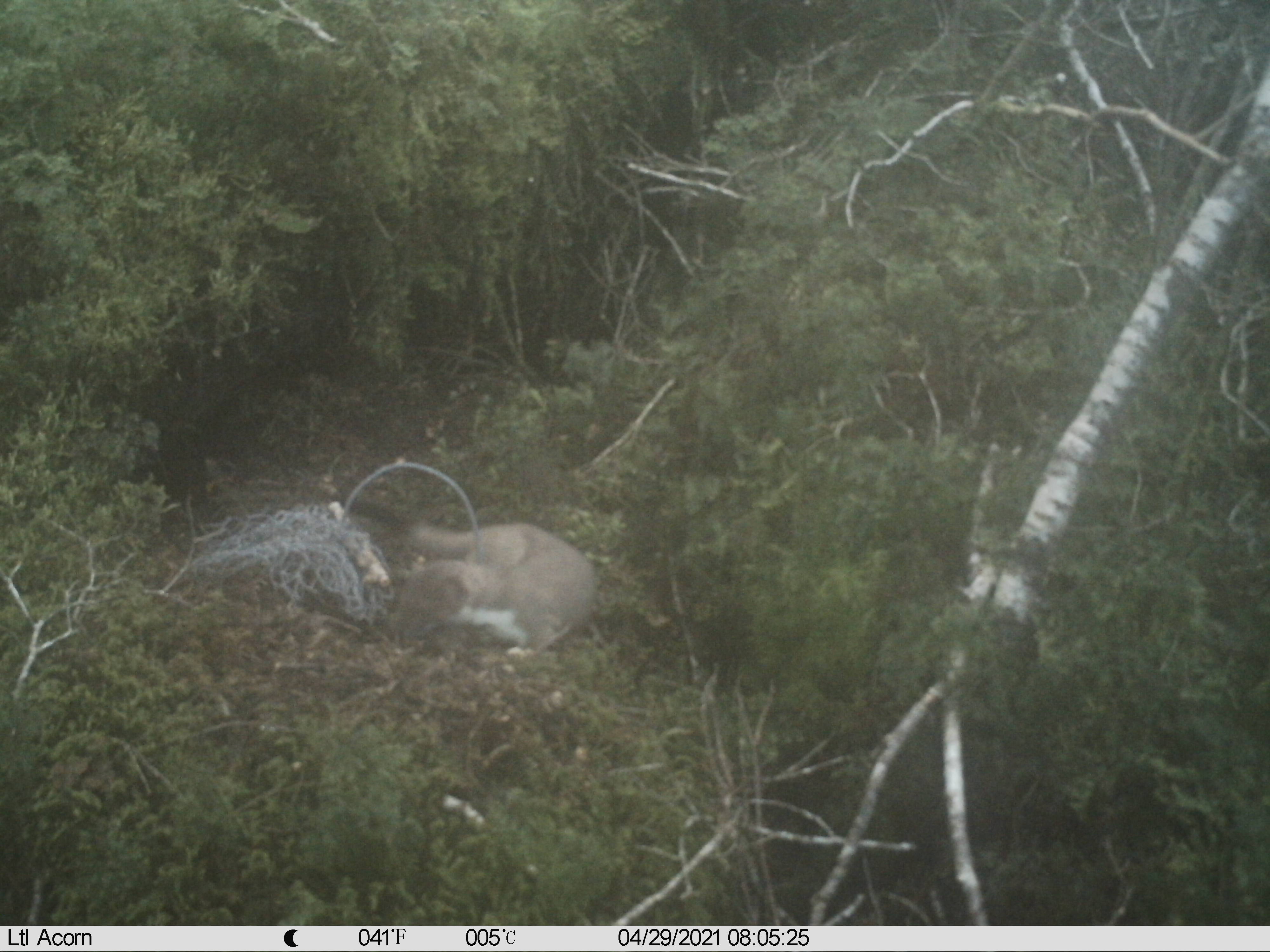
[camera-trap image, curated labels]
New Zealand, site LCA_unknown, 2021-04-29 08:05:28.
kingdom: Animalia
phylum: Chordata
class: Mammalia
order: Carnivora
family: Mustelidae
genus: Mustela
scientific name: Mustela erminea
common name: stoat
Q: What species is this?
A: Stoat (Mustela erminea).